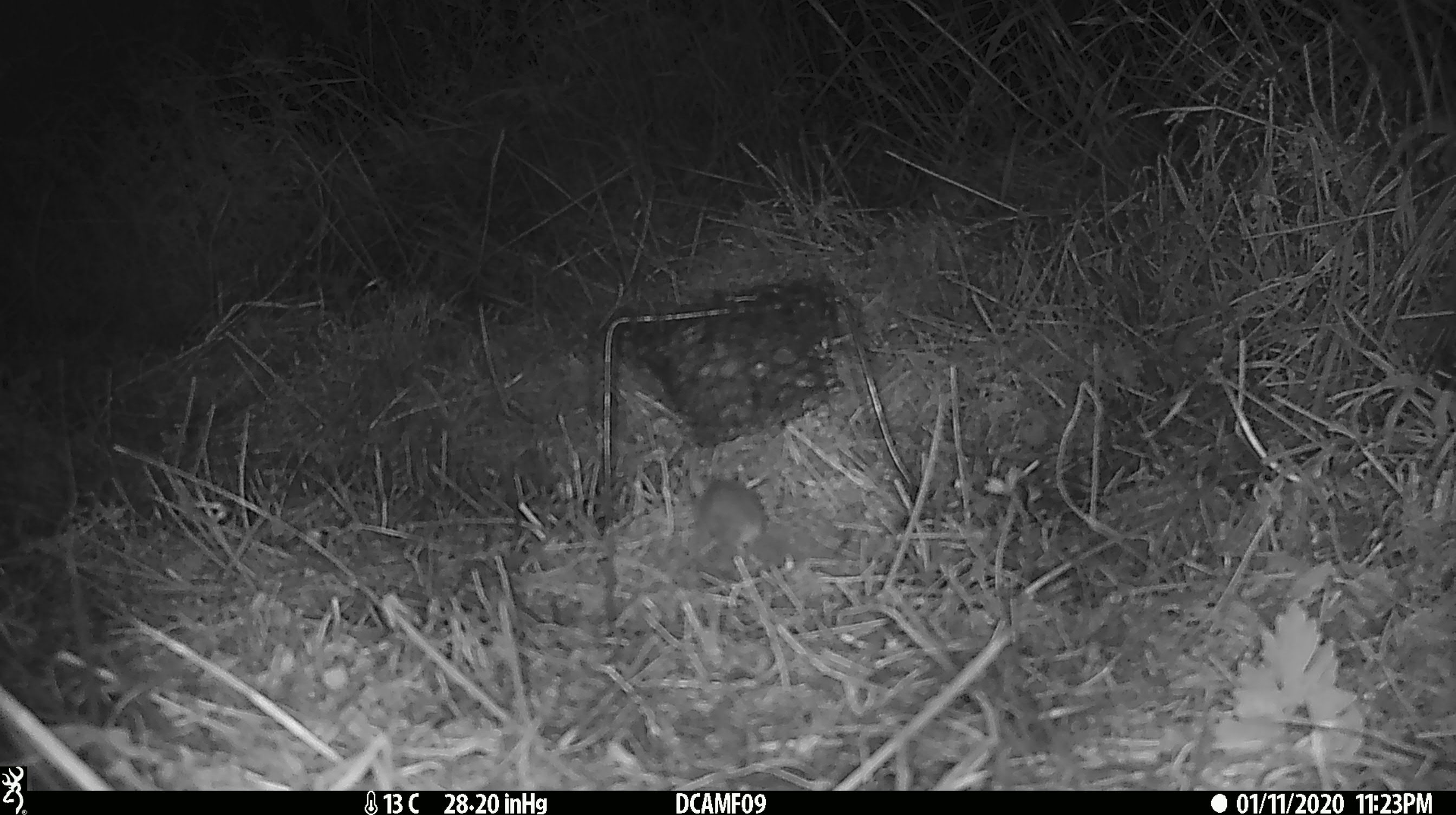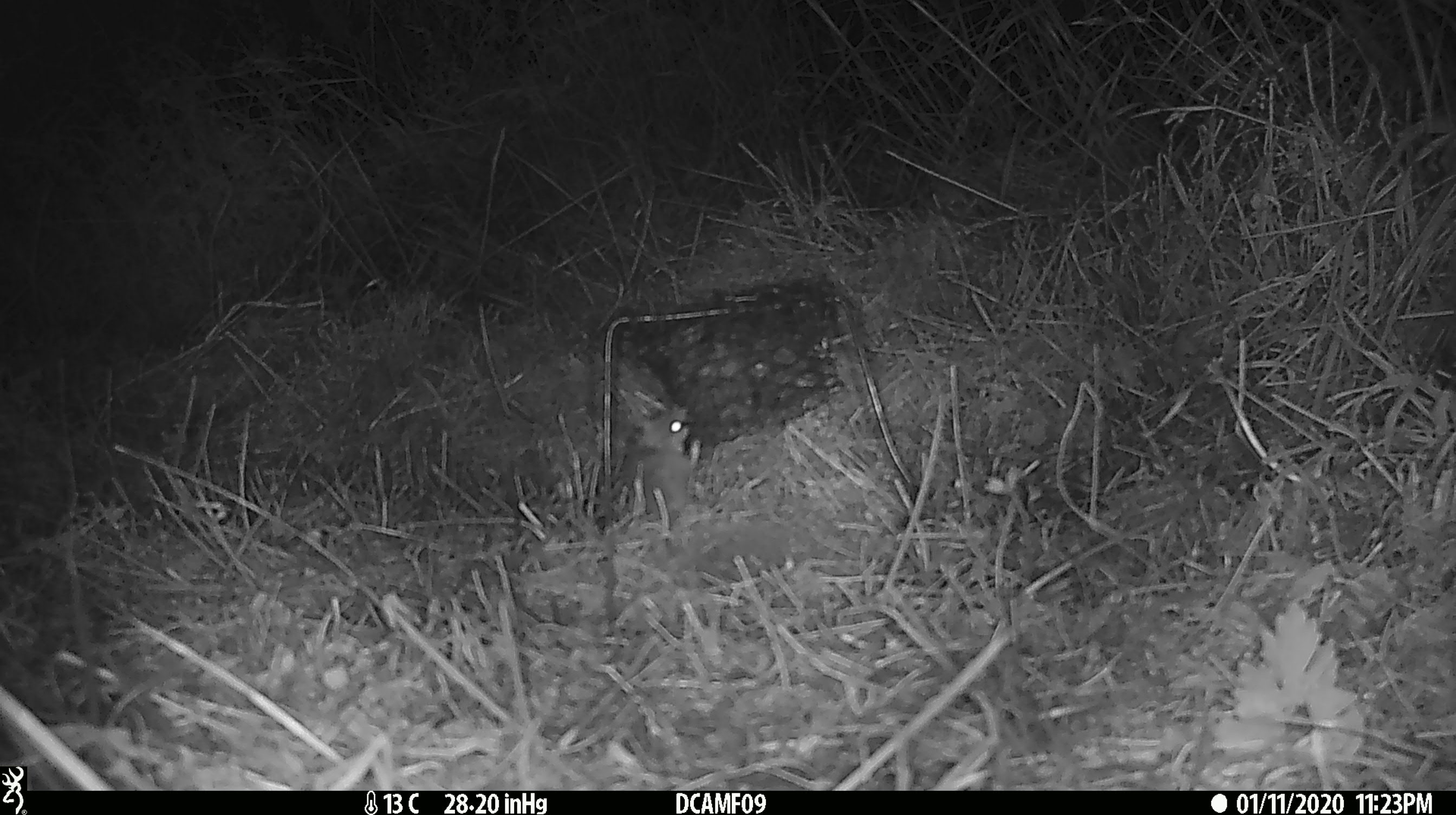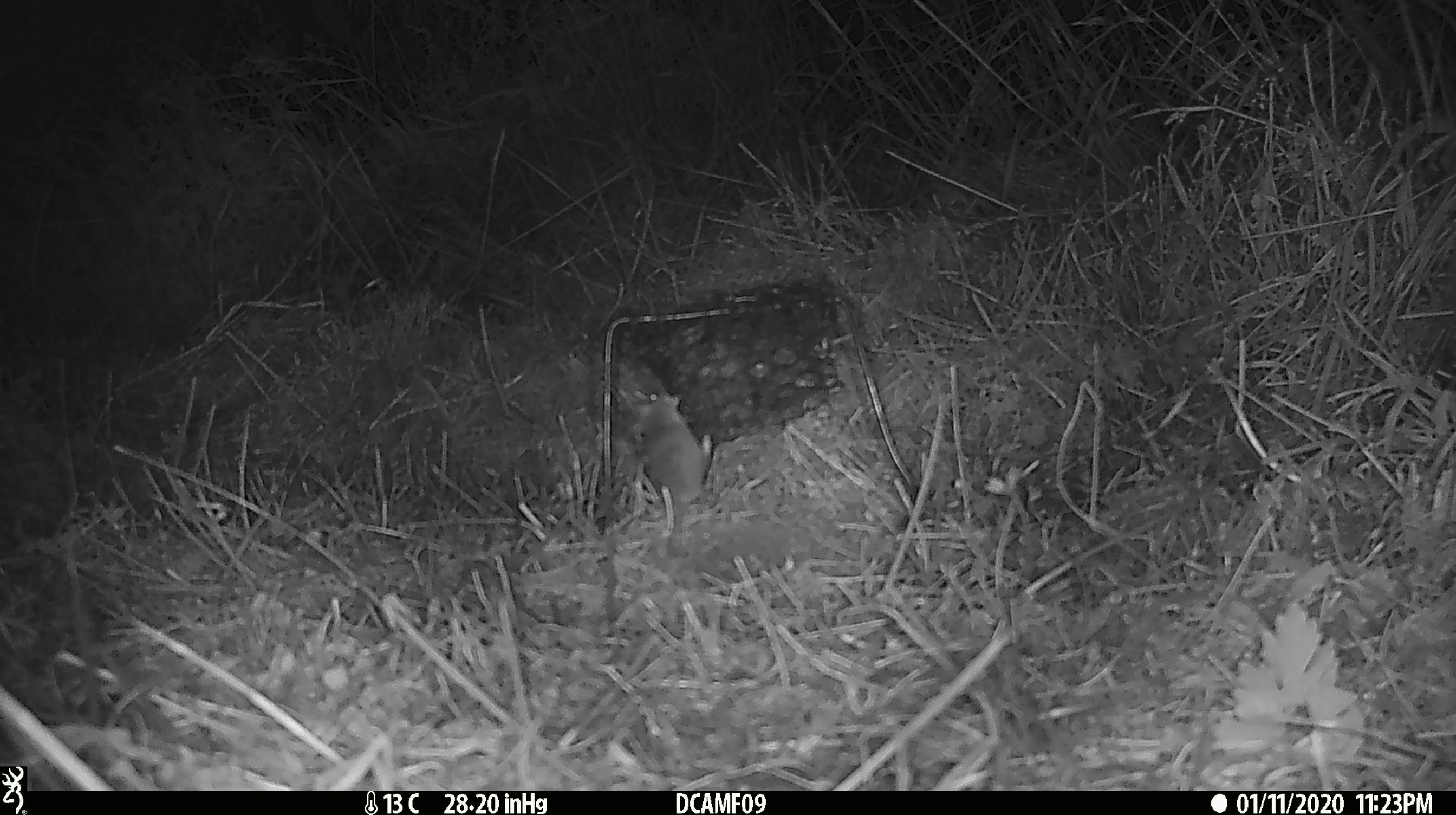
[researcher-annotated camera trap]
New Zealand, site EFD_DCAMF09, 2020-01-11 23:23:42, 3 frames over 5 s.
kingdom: Animalia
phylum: Chordata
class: Mammalia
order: Rodentia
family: Muridae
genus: Mus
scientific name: Mus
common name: mouse